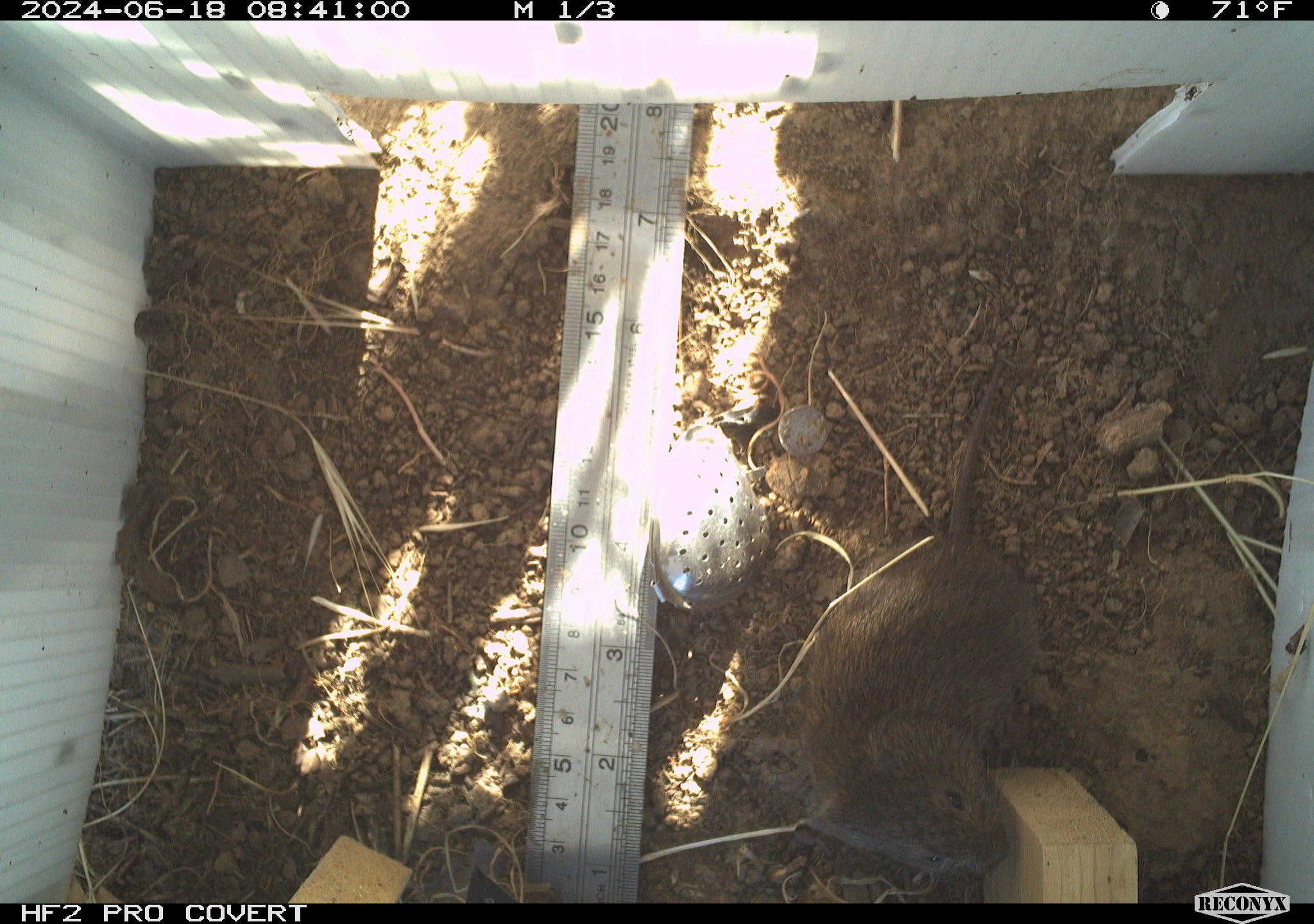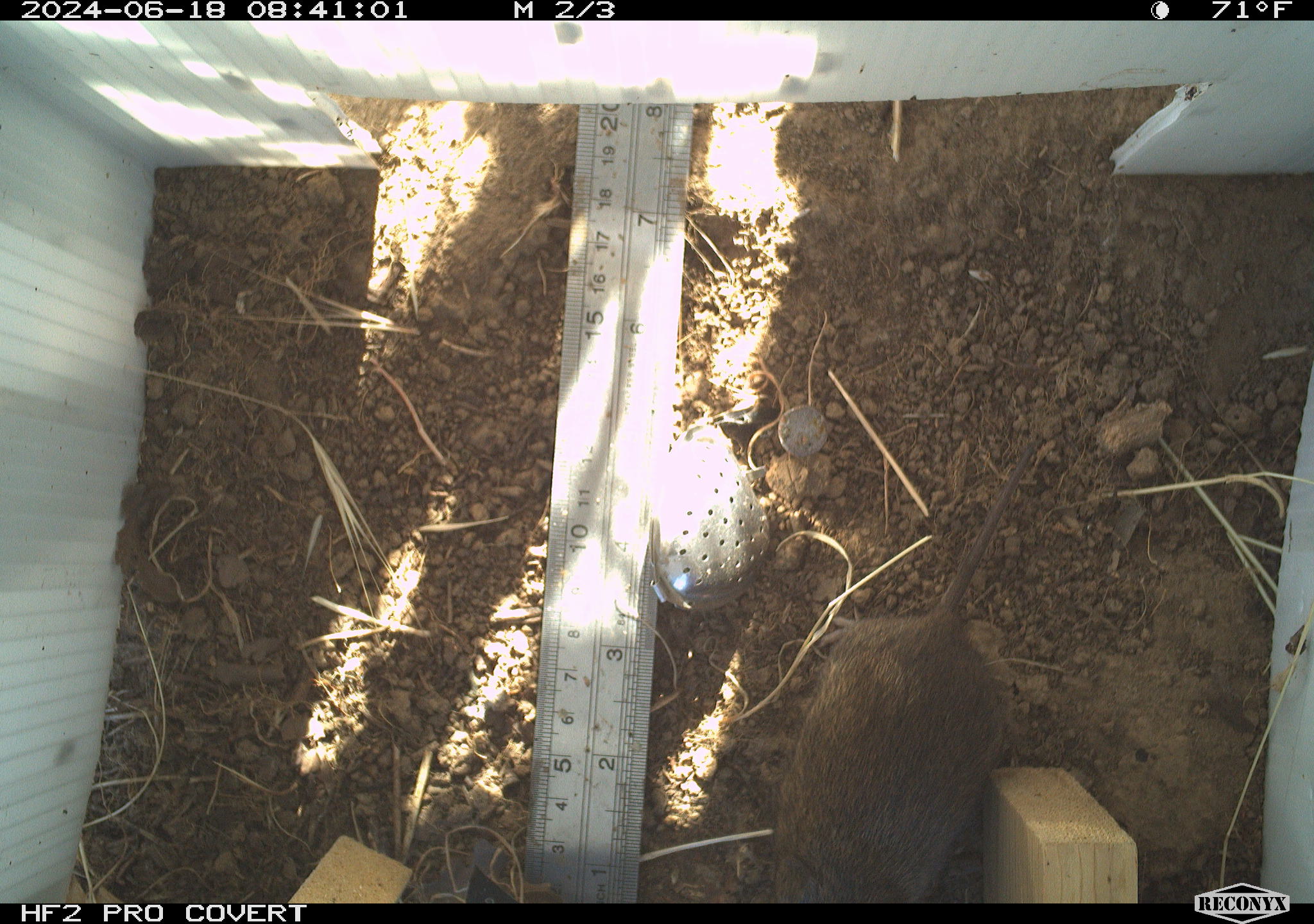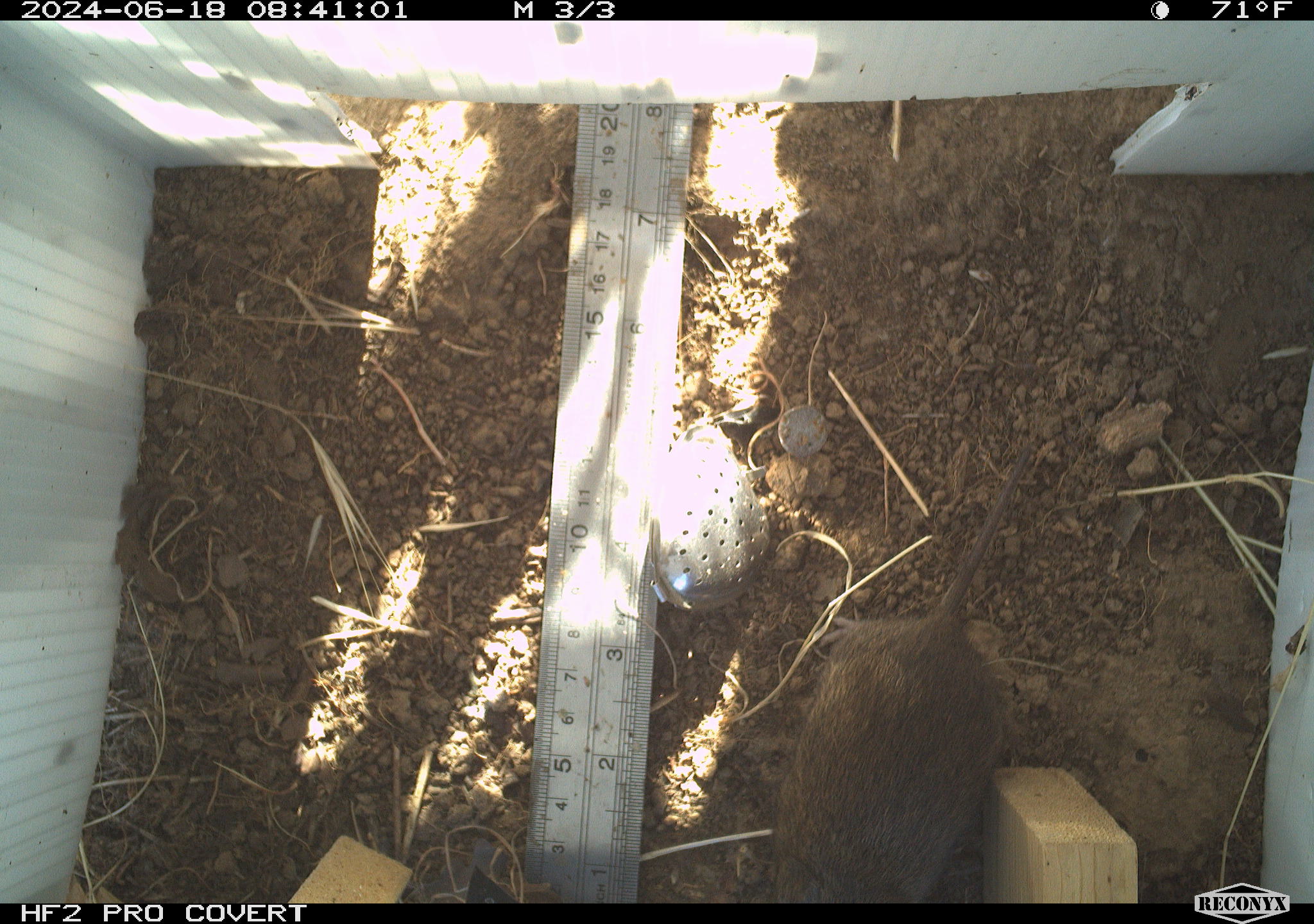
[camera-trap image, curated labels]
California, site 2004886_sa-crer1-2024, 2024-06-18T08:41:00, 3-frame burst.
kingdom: Animalia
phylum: Chordata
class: Mammalia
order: Rodentia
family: Cricetidae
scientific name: Arvicolinae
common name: voles, lemmings, and muskrats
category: arvicolinae subfamily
Arvicolinae subfamily (voles, lemmings, and muskrats) (Arvicolinae).